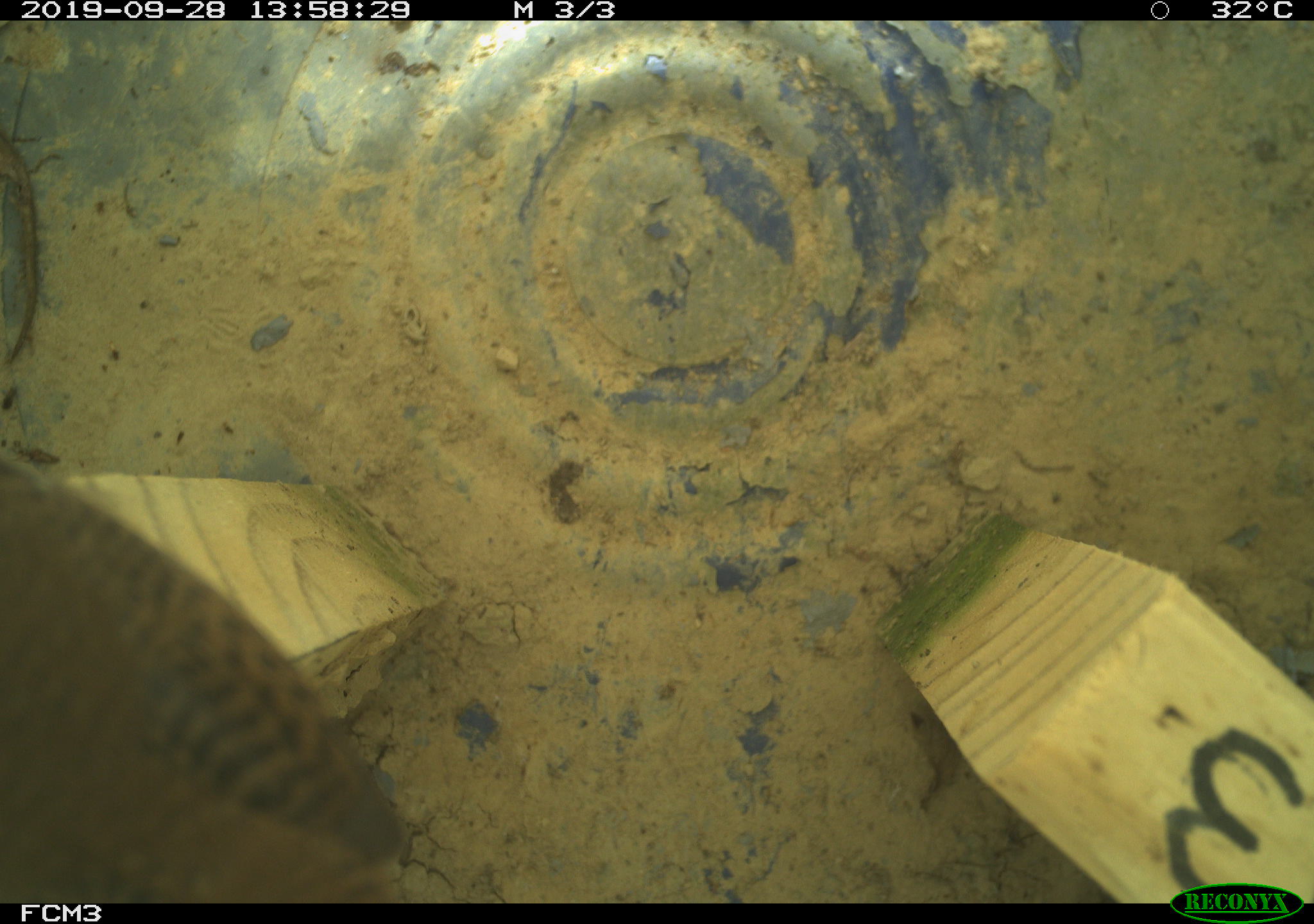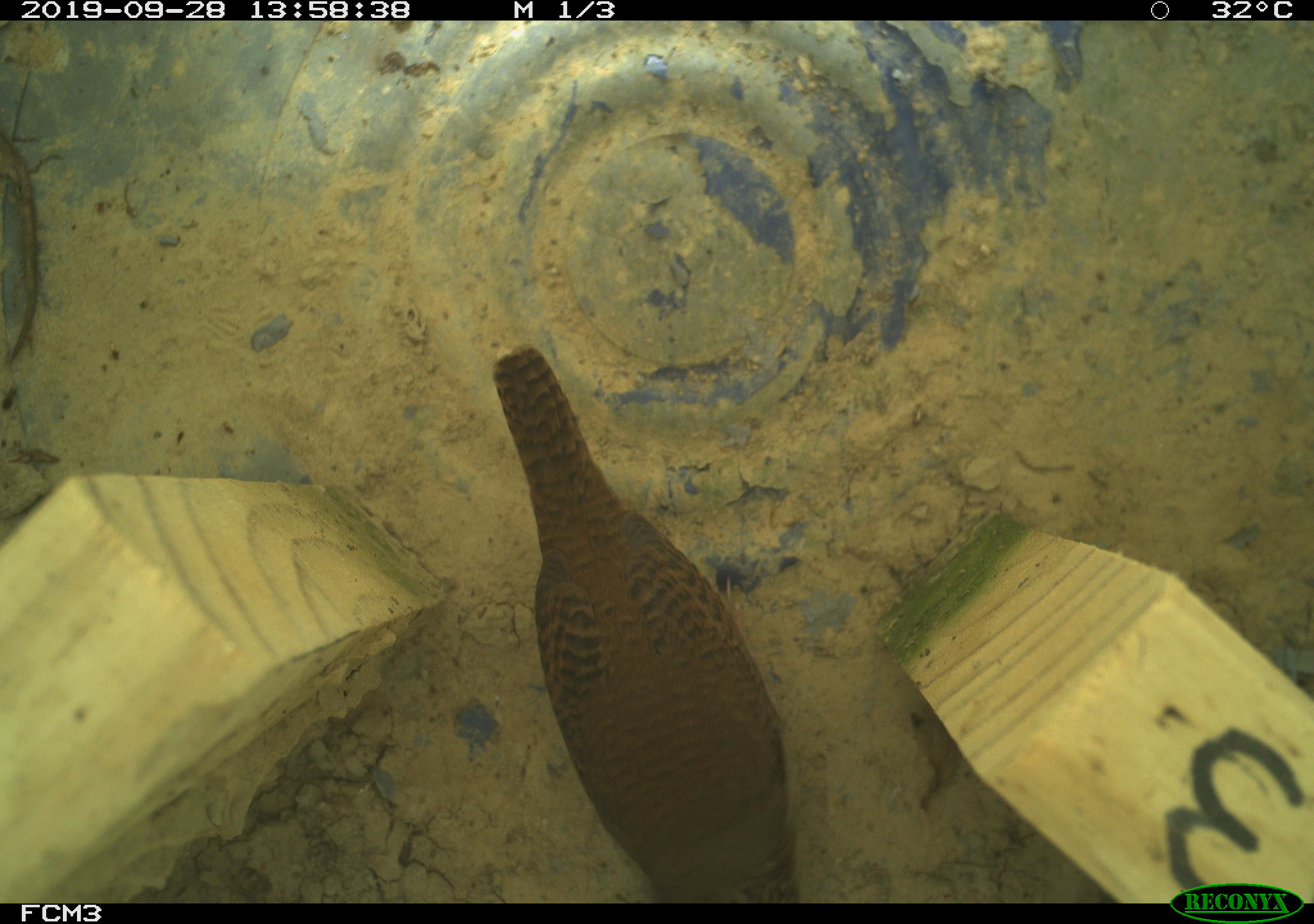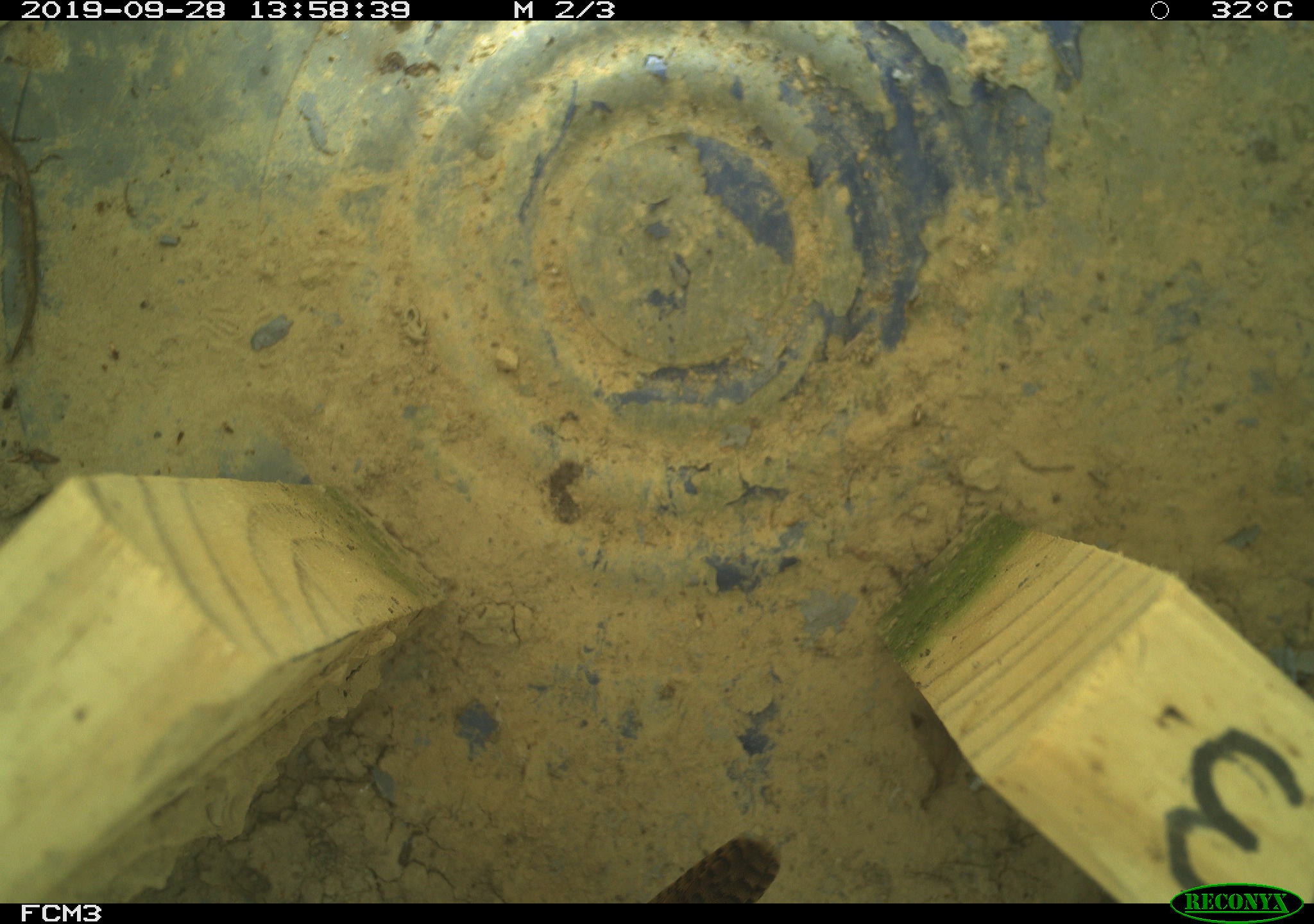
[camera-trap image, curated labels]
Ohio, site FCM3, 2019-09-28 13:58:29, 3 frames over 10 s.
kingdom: Animalia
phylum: Chordata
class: Aves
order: Passeriformes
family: Troglodytidae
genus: Troglodytes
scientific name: Troglodytes aedon aedon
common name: northern house wren